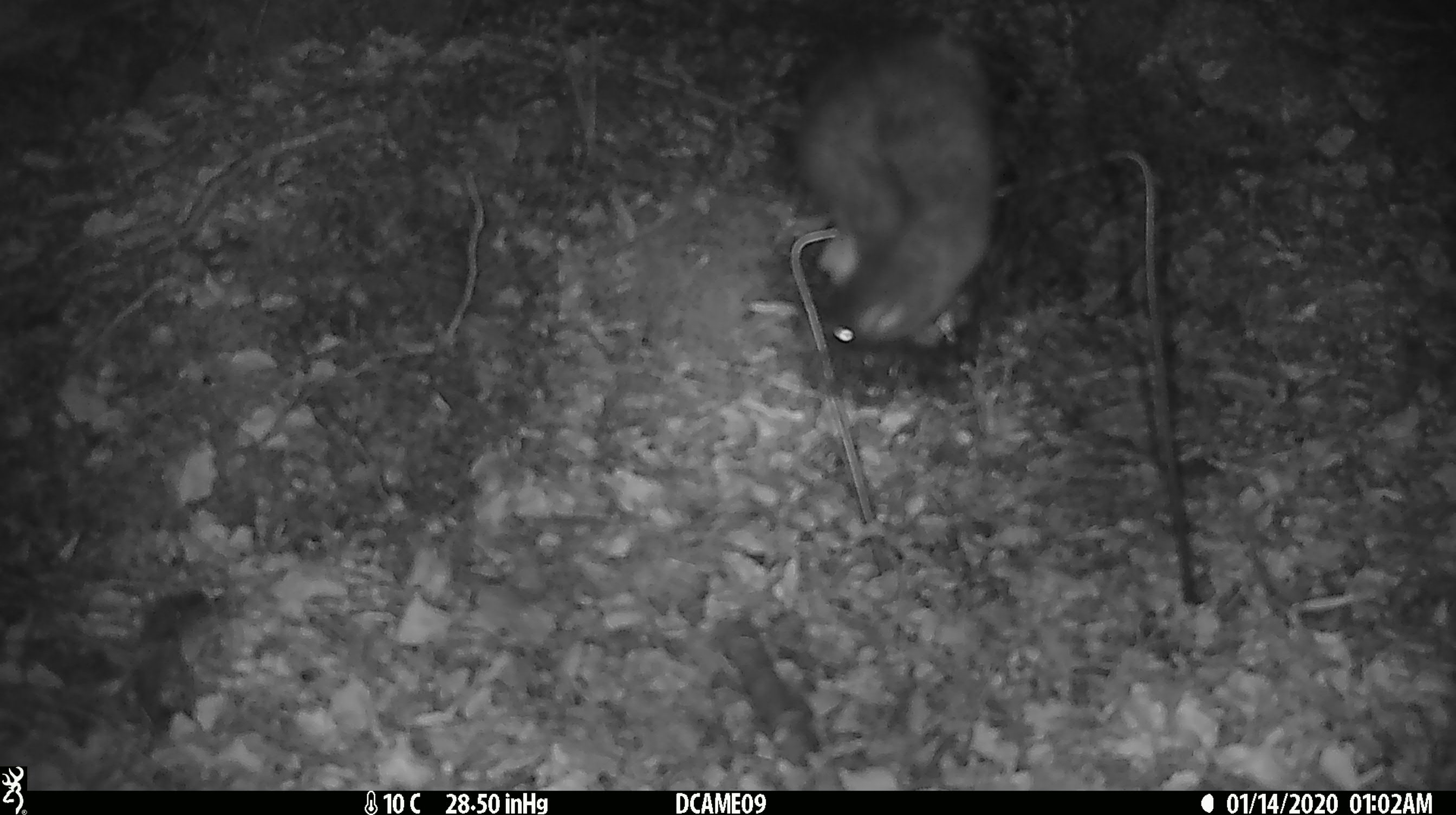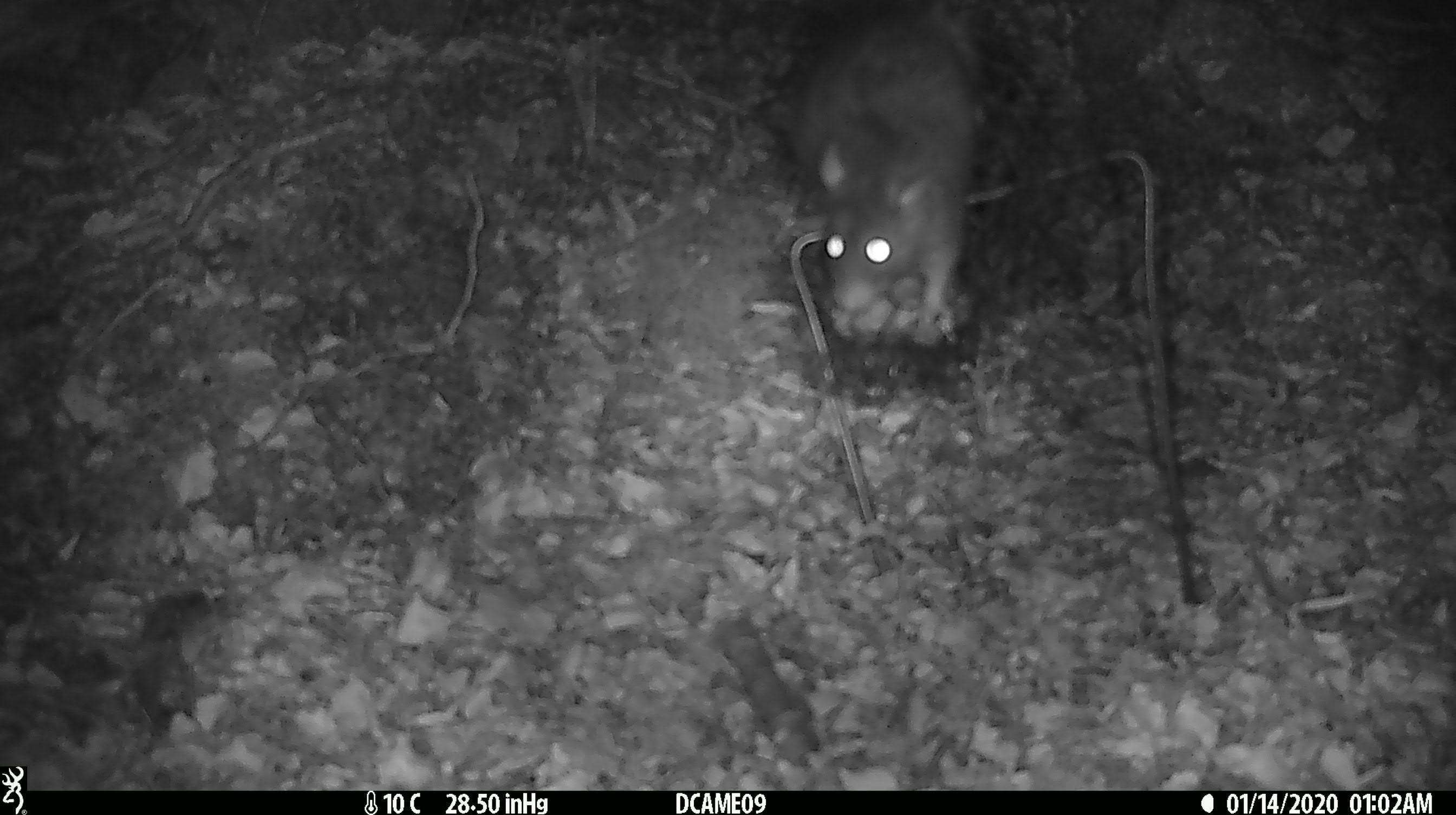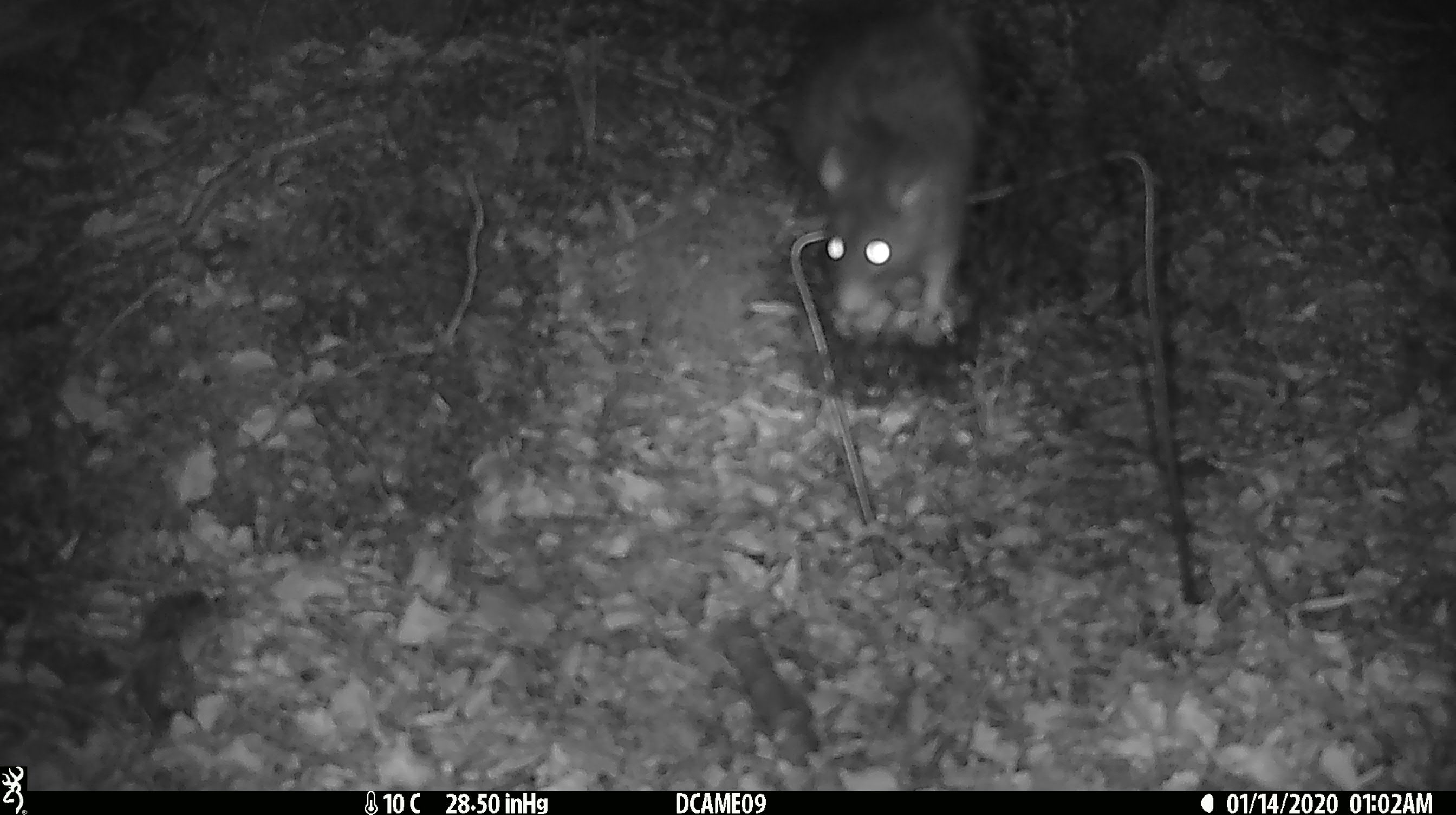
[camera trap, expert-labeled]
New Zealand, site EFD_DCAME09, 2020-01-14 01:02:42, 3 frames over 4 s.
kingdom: Animalia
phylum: Chordata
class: Mammalia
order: Rodentia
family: Muridae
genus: Rattus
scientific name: Rattus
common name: rat